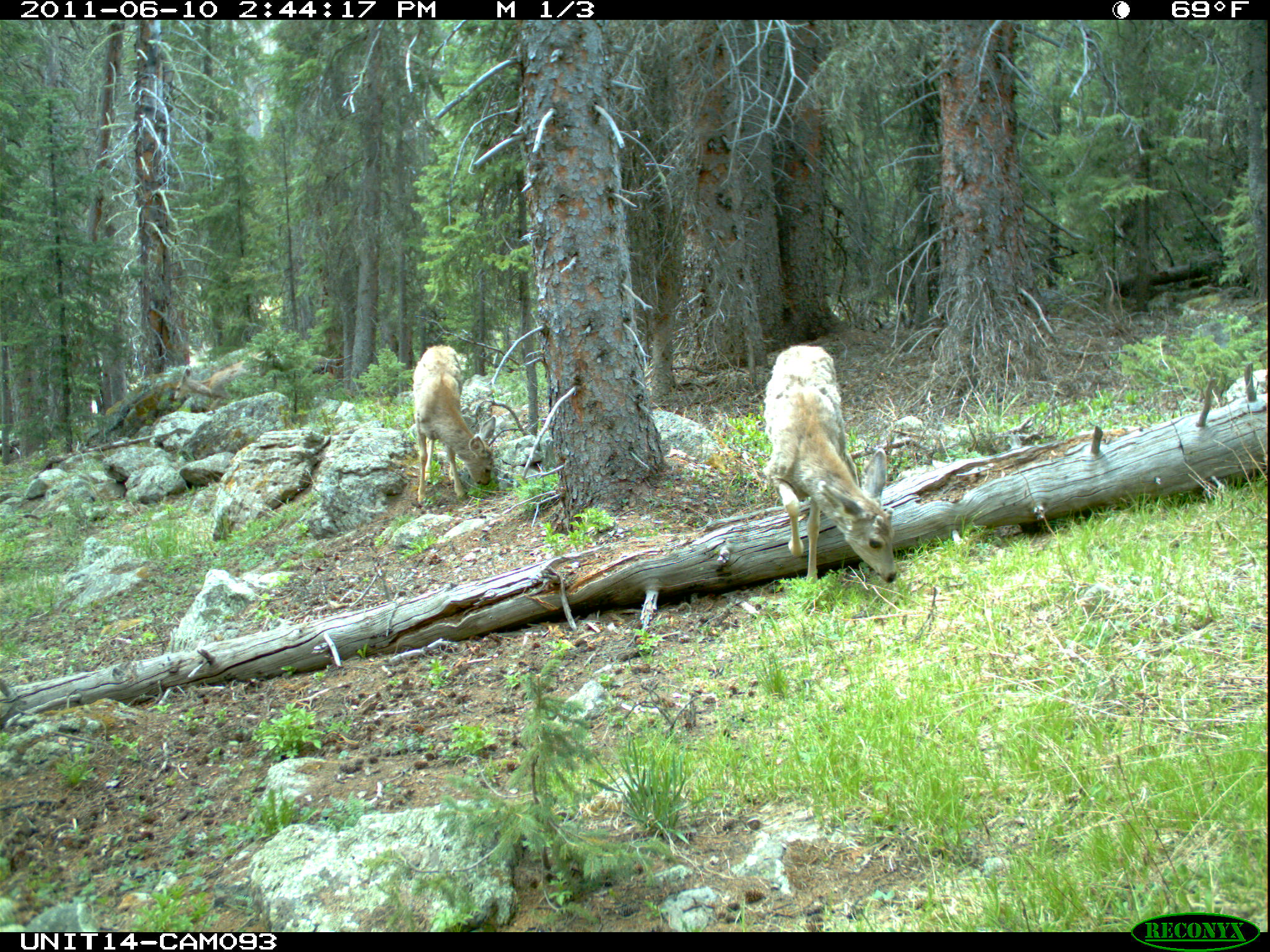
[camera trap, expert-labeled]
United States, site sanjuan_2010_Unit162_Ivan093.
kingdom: Animalia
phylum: Chordata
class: Mammalia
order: Artiodactyla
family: Cervidae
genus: Odocoileus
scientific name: Odocoileus hemionus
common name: mule deer